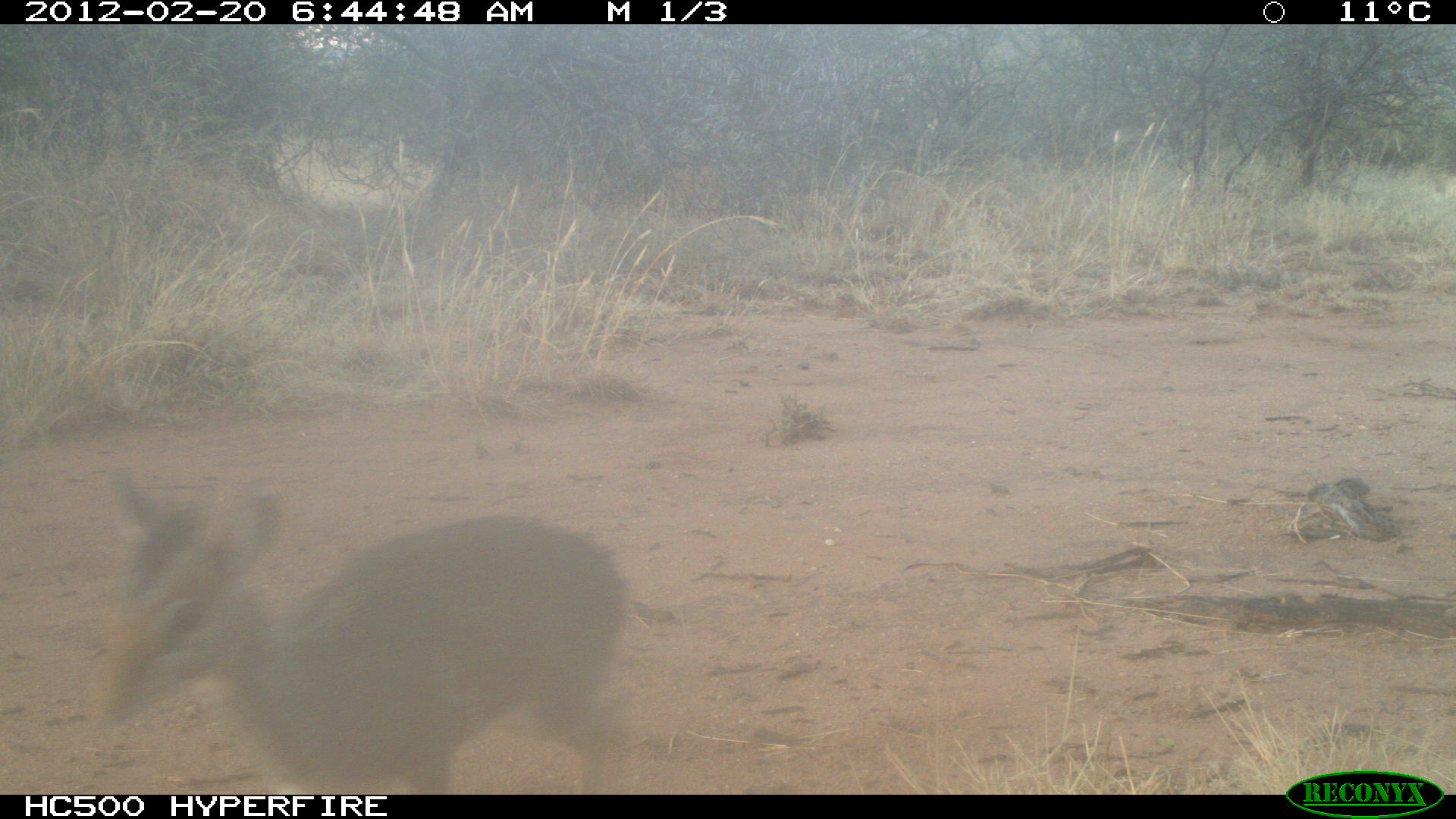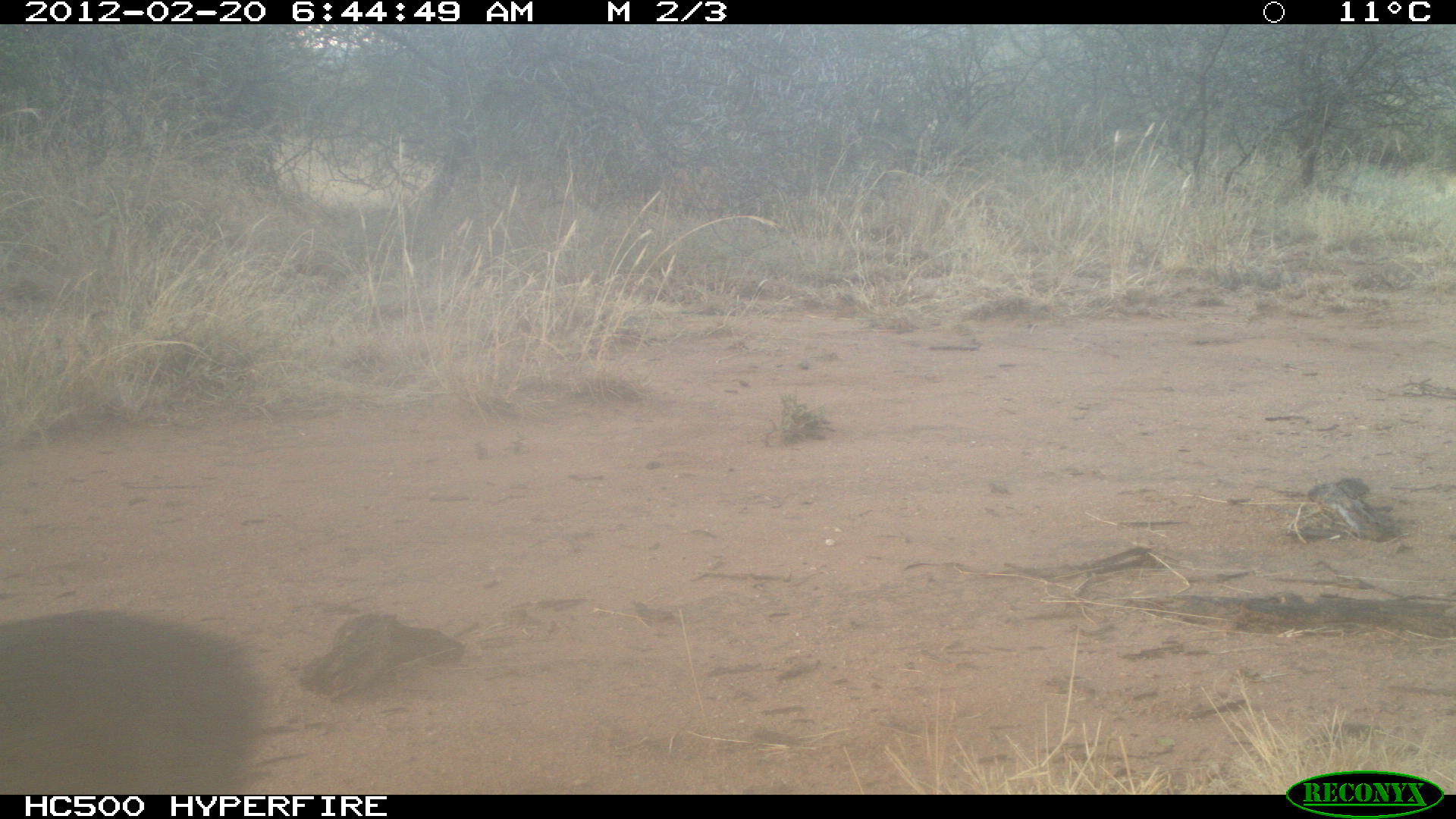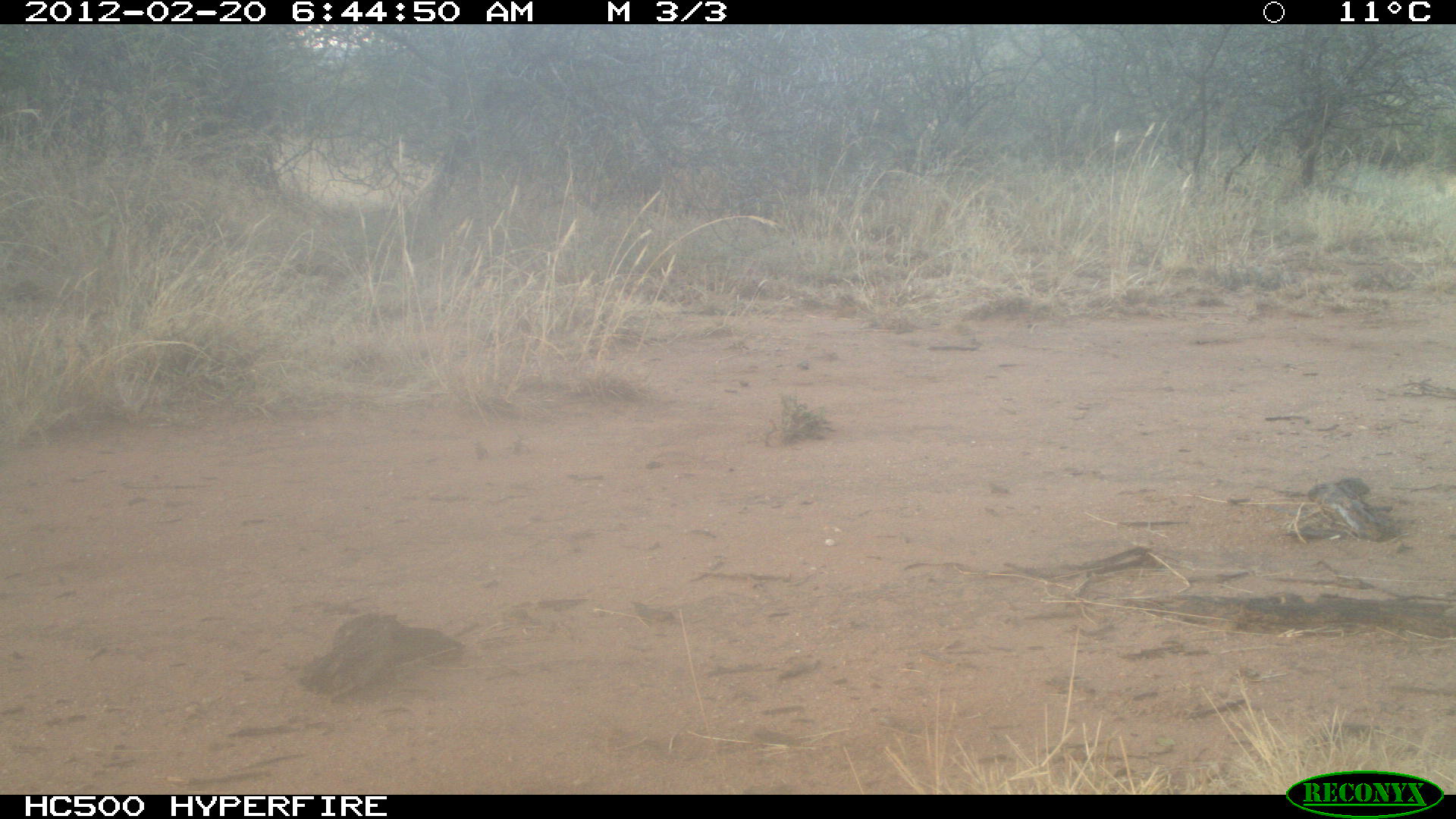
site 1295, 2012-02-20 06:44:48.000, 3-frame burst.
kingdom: Animalia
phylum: Chordata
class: Mammalia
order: Artiodactyla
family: Bovidae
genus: Madoqua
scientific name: Madoqua guentheri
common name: günther's dik-dik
Madoqua guentheri (günther's dik-dik), count 1.